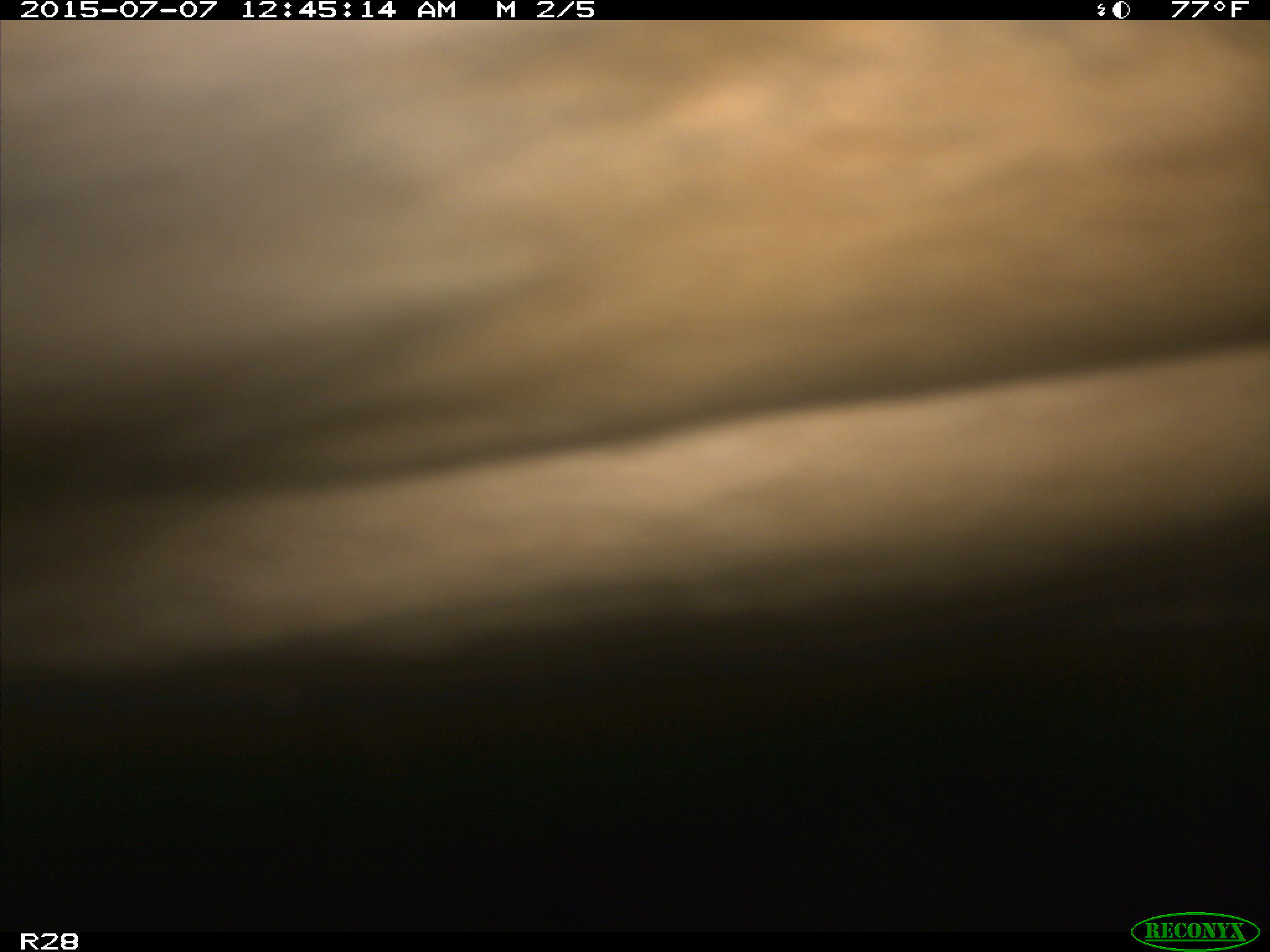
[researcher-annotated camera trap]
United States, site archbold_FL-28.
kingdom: Animalia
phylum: Chordata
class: Mammalia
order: Artiodactyla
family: Bovidae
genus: Bos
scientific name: Bos taurus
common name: domestic cow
Bos taurus (domestic cow).